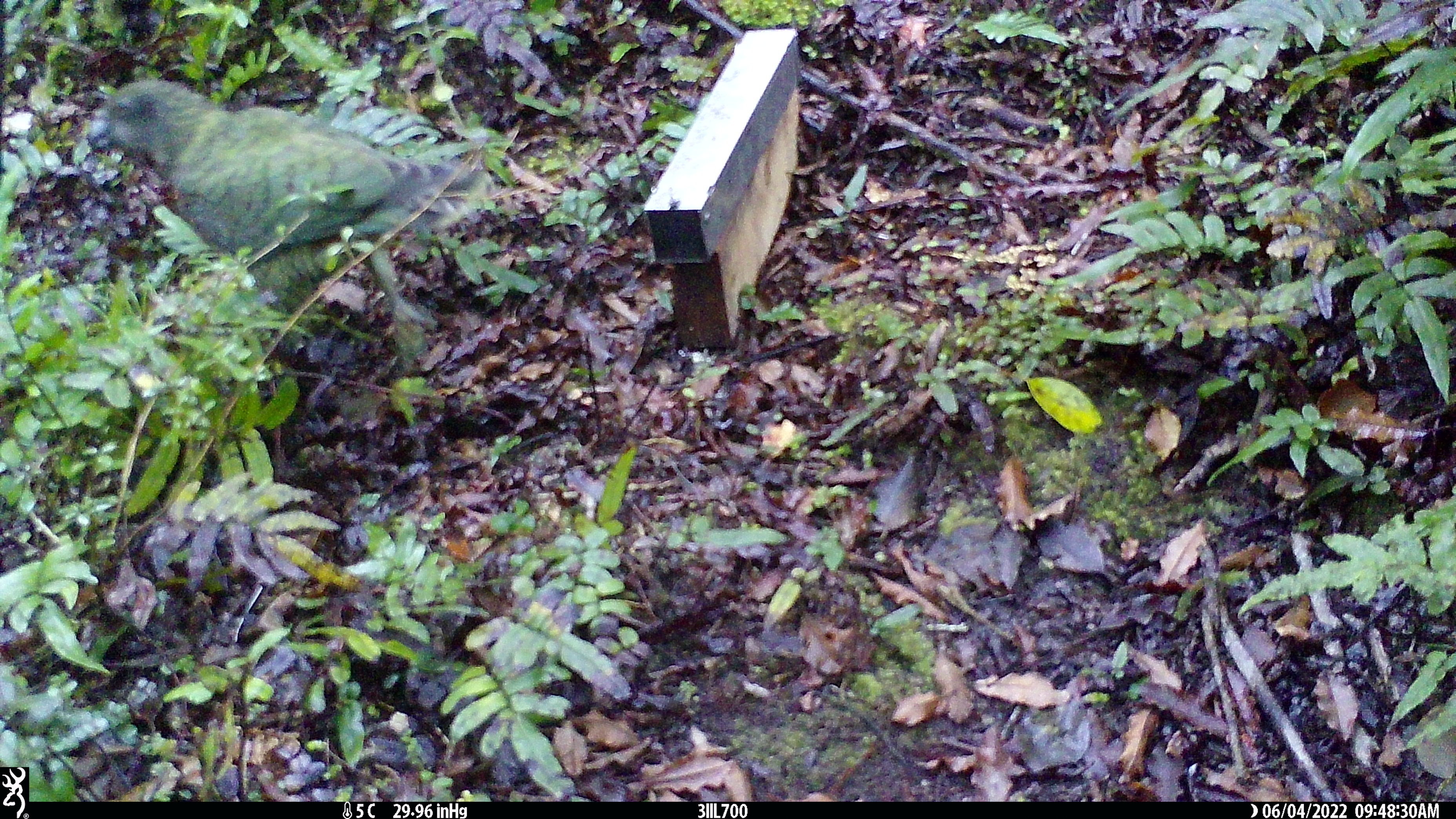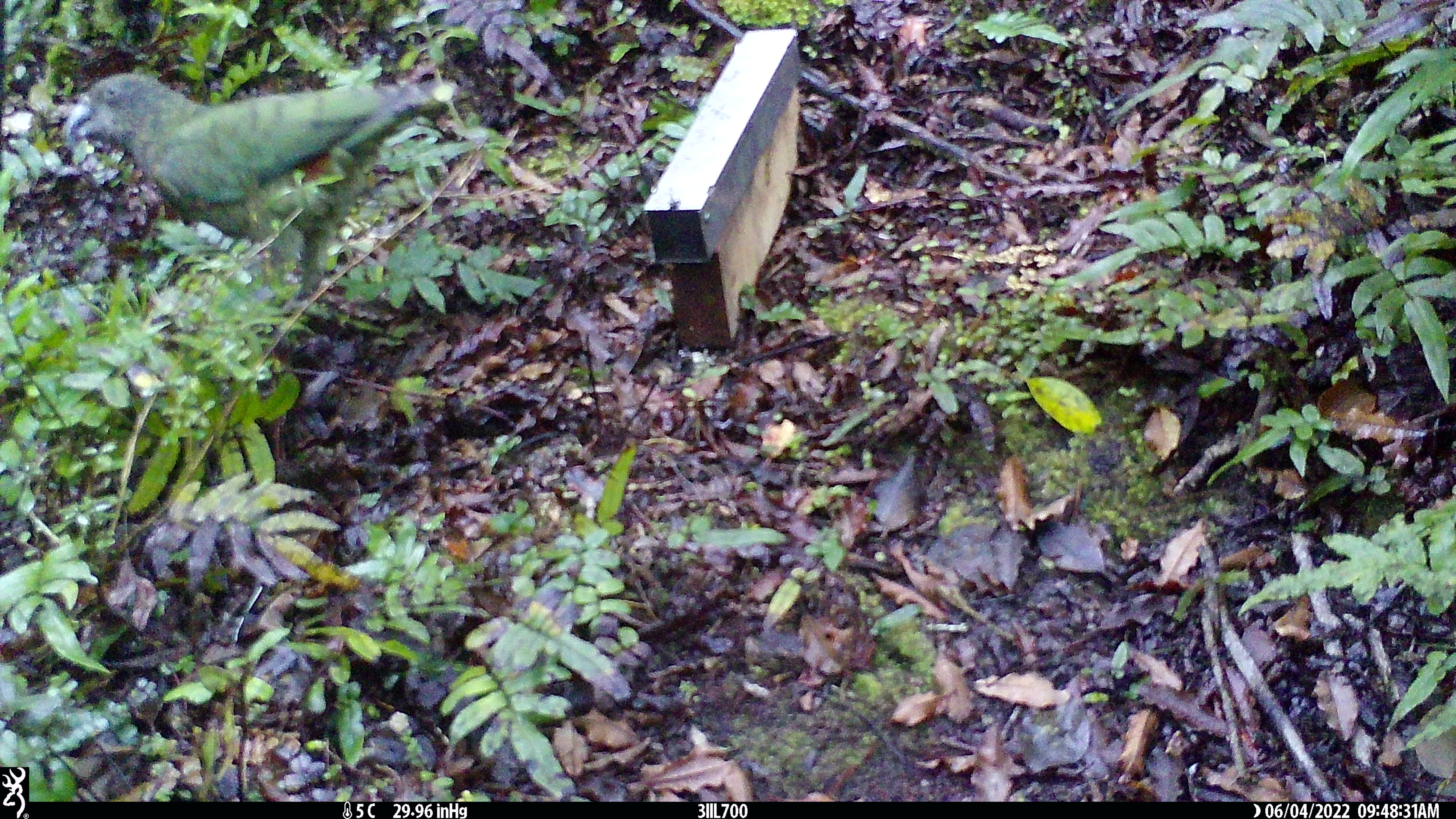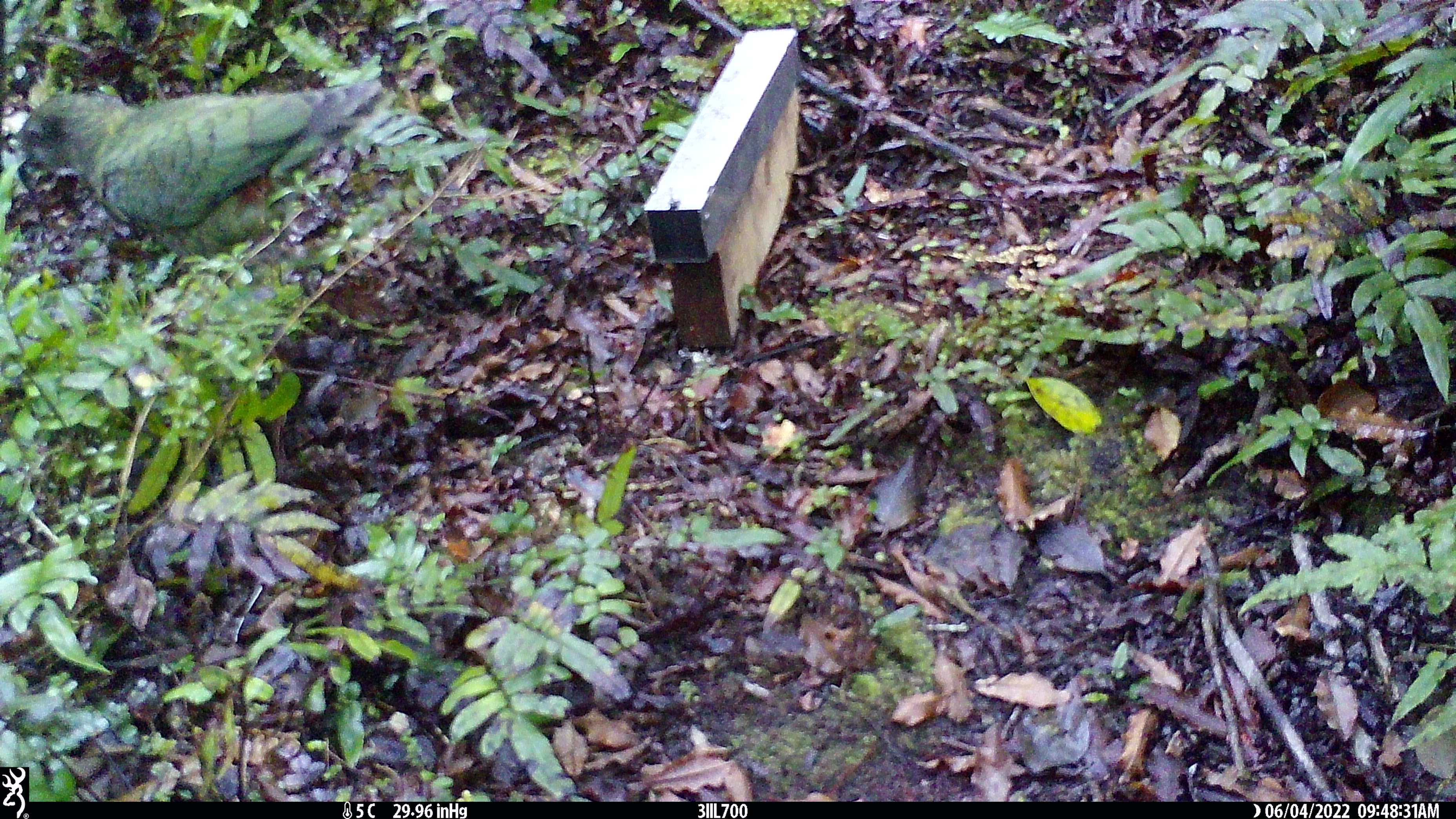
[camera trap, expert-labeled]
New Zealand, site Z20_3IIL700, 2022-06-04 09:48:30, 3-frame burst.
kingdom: Animalia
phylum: Chordata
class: Aves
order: Psittaciformes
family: Strigopidae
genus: Nestor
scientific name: Nestor notabilis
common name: kea